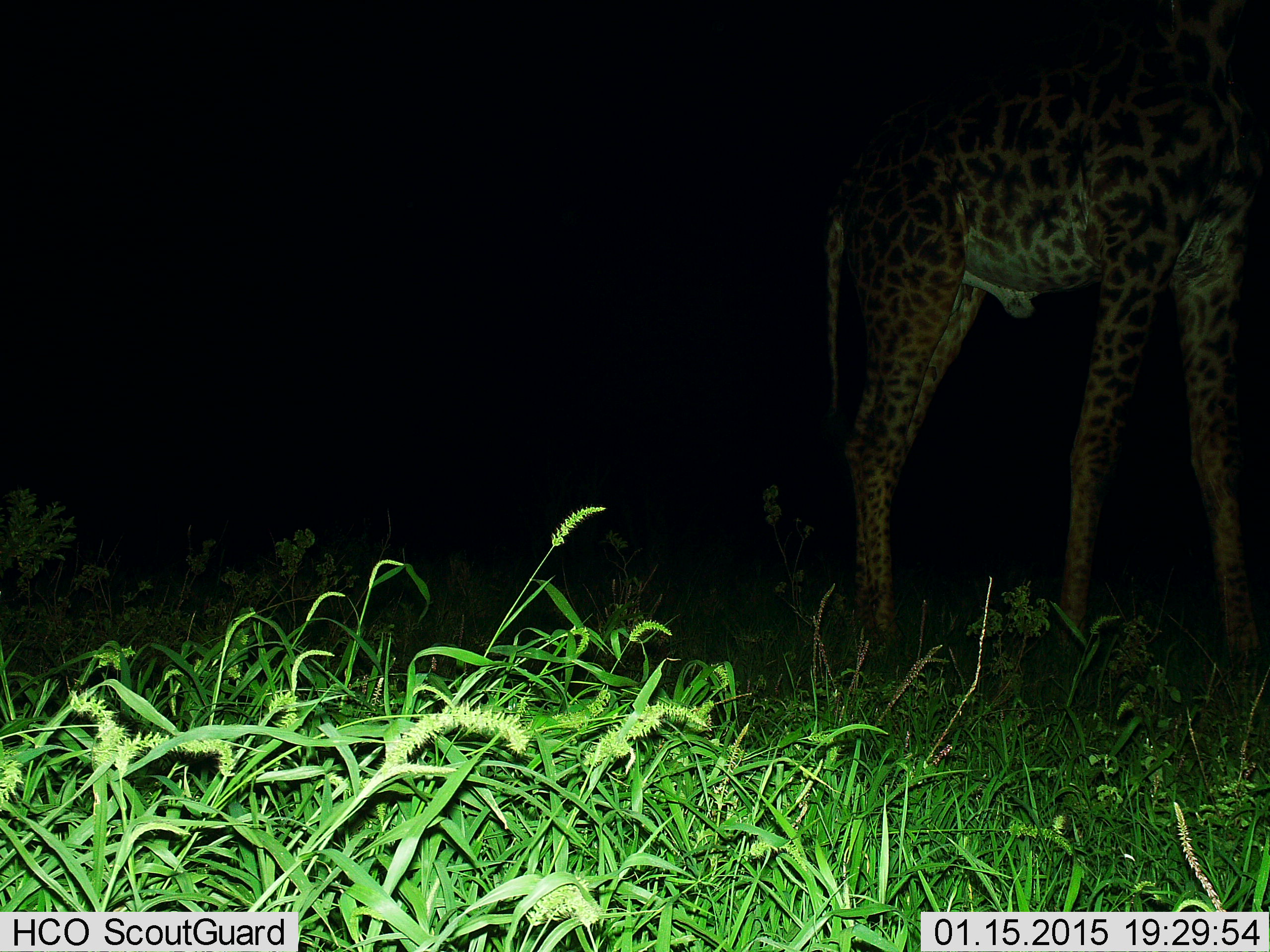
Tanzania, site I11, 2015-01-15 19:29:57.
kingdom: Animalia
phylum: Chordata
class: Mammalia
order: Artiodactyla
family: Giraffidae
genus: Giraffa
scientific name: Giraffa camelopardalis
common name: giraffe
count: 1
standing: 90%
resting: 0%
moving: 10%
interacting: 0%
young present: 0%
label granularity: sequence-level